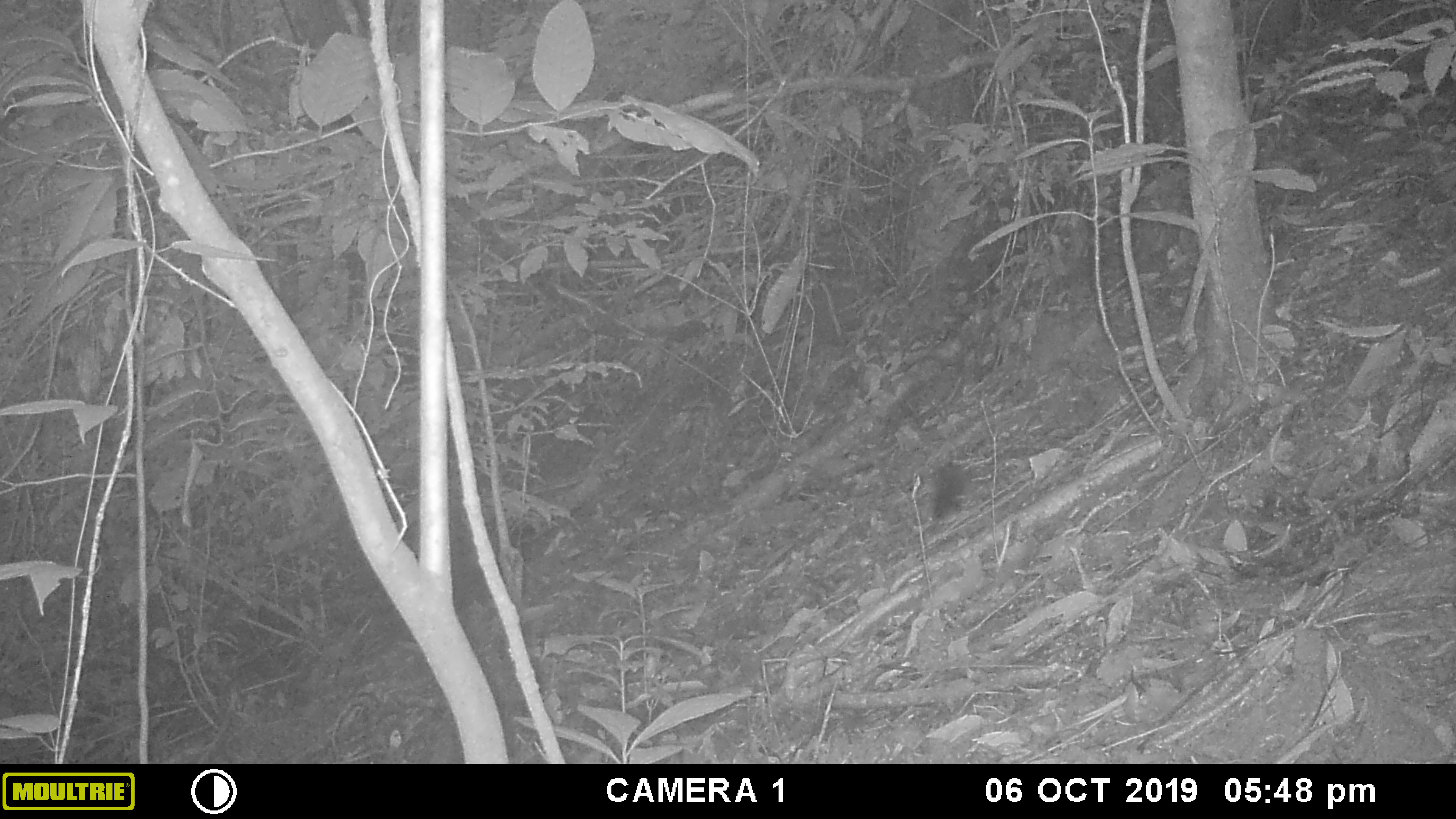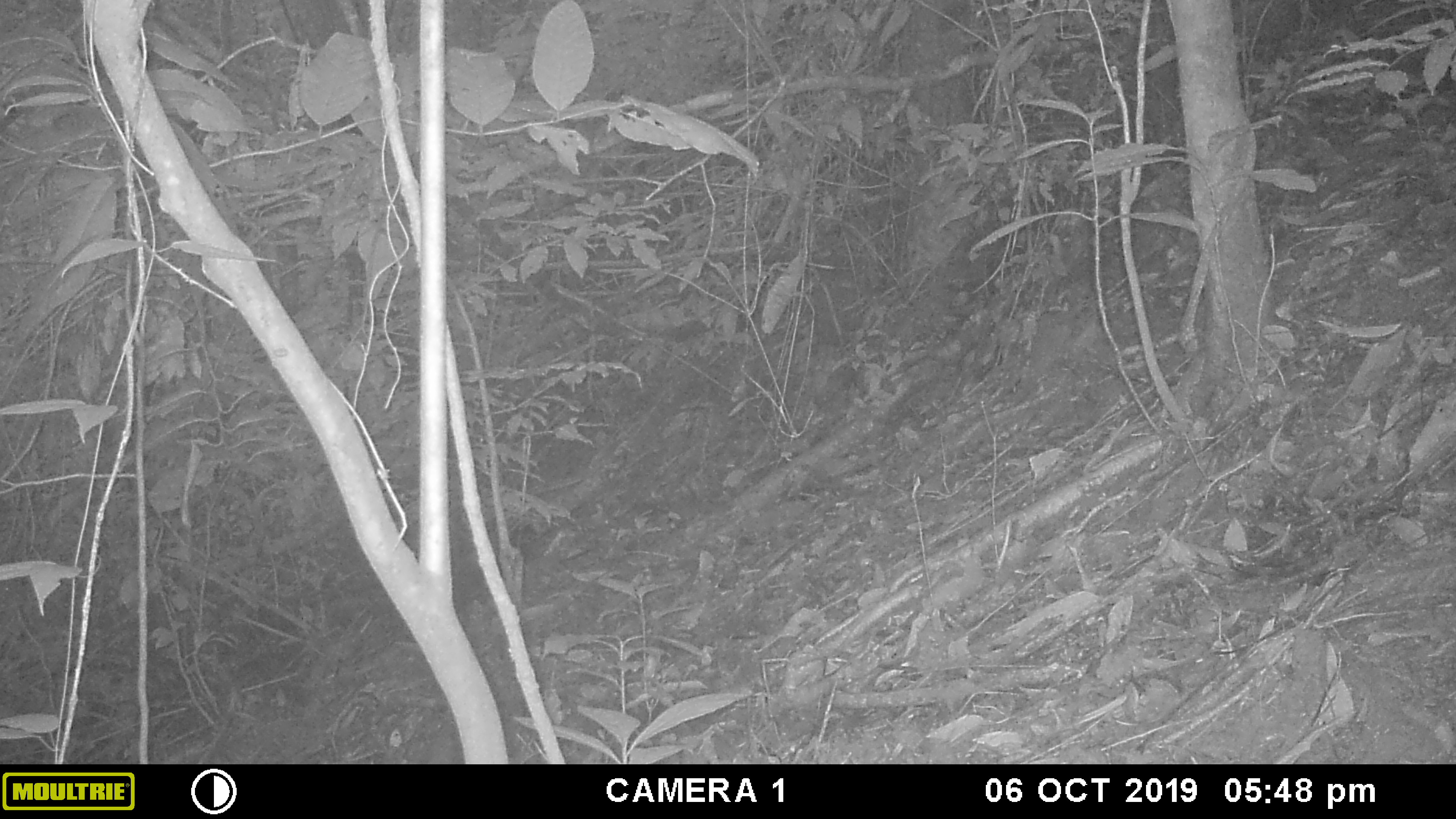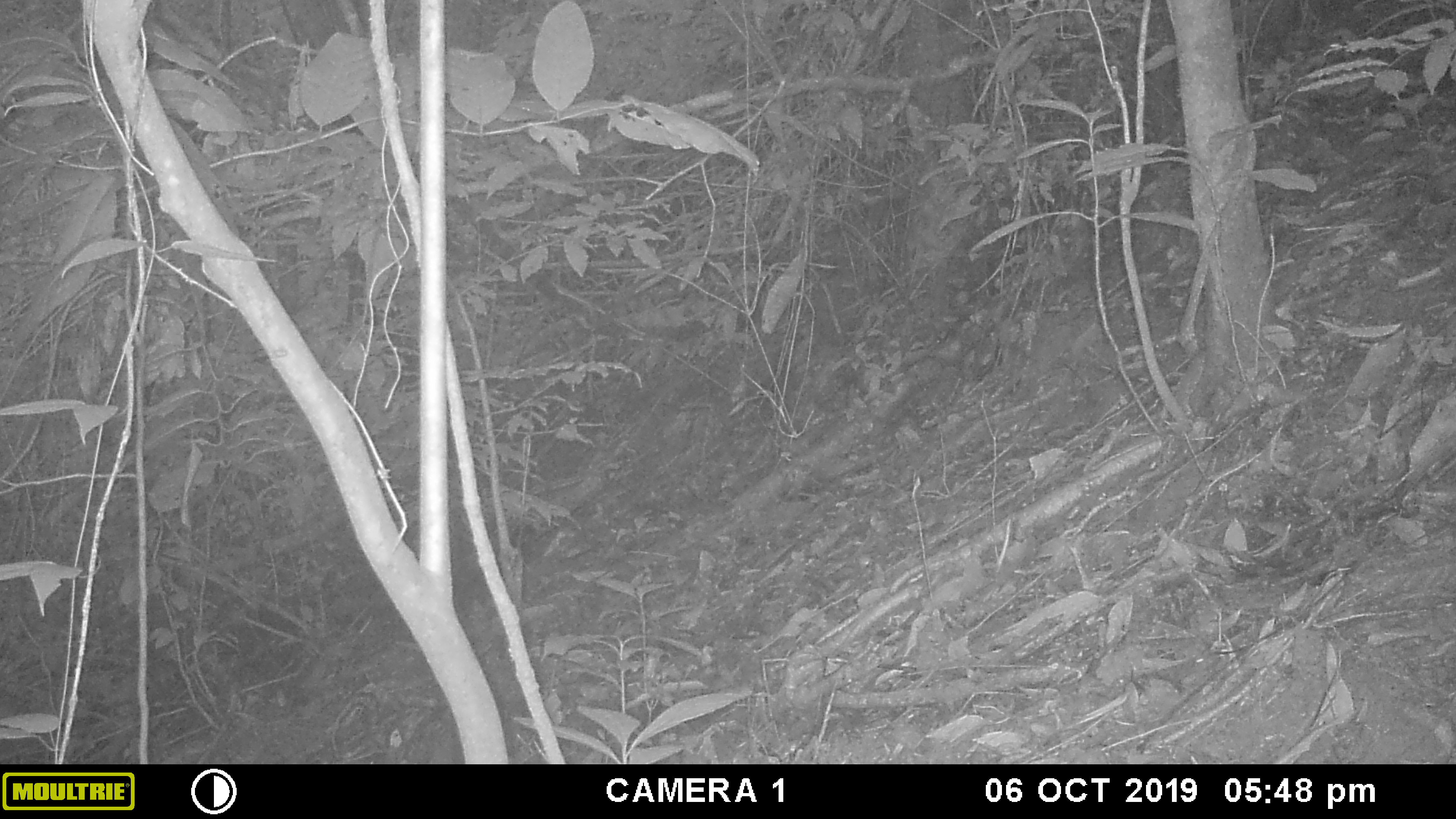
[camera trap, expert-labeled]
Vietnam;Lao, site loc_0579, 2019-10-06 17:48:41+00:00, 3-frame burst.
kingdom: Animalia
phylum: Chordata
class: Mammalia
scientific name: Mammalia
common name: mammal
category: unidentified small mammal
Unidentified small mammal (mammal) (Mammalia). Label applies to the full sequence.